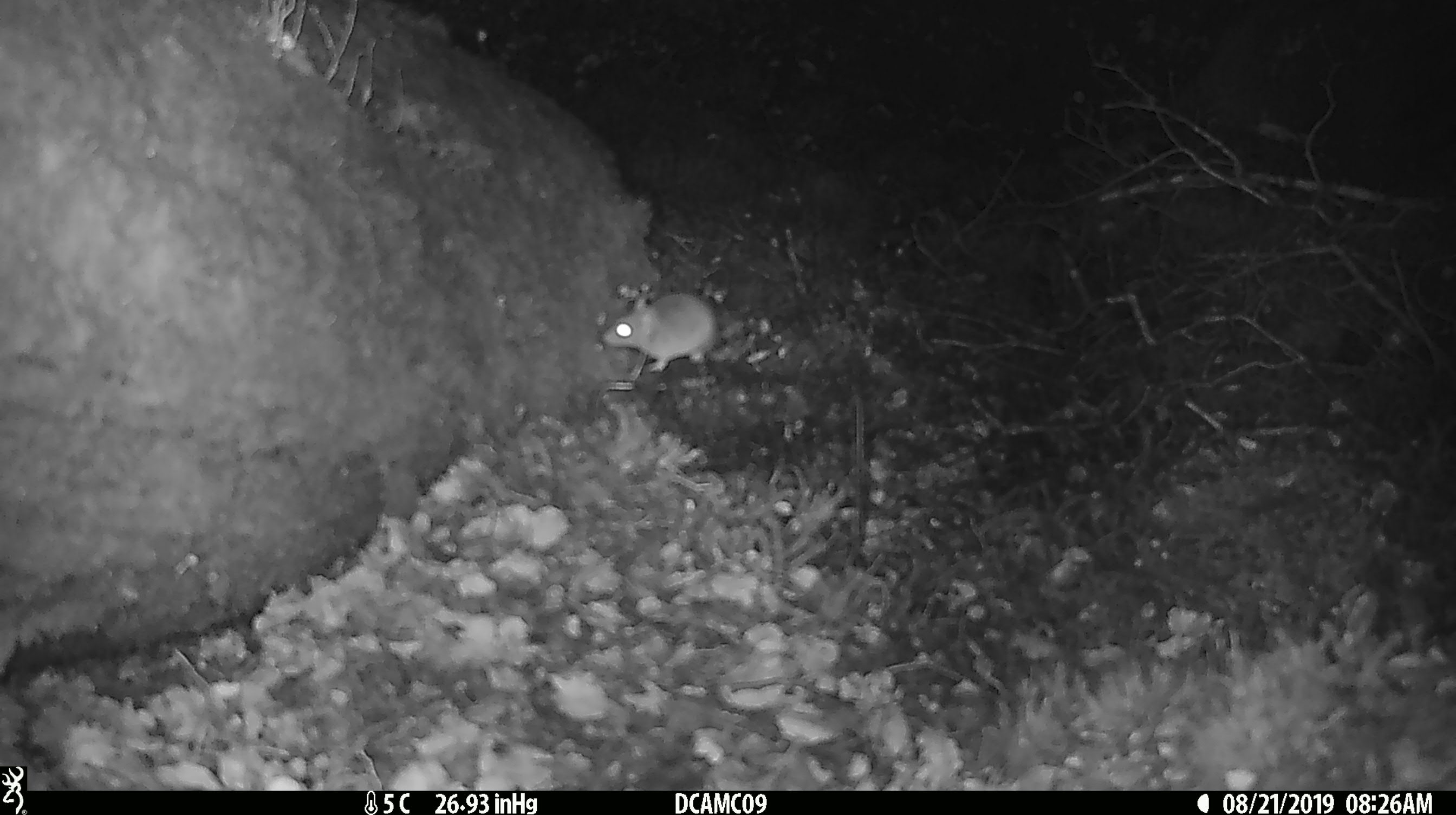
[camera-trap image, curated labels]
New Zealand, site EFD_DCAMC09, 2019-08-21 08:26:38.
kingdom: Animalia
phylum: Chordata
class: Mammalia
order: Rodentia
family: Muridae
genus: Mus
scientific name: Mus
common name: mouse